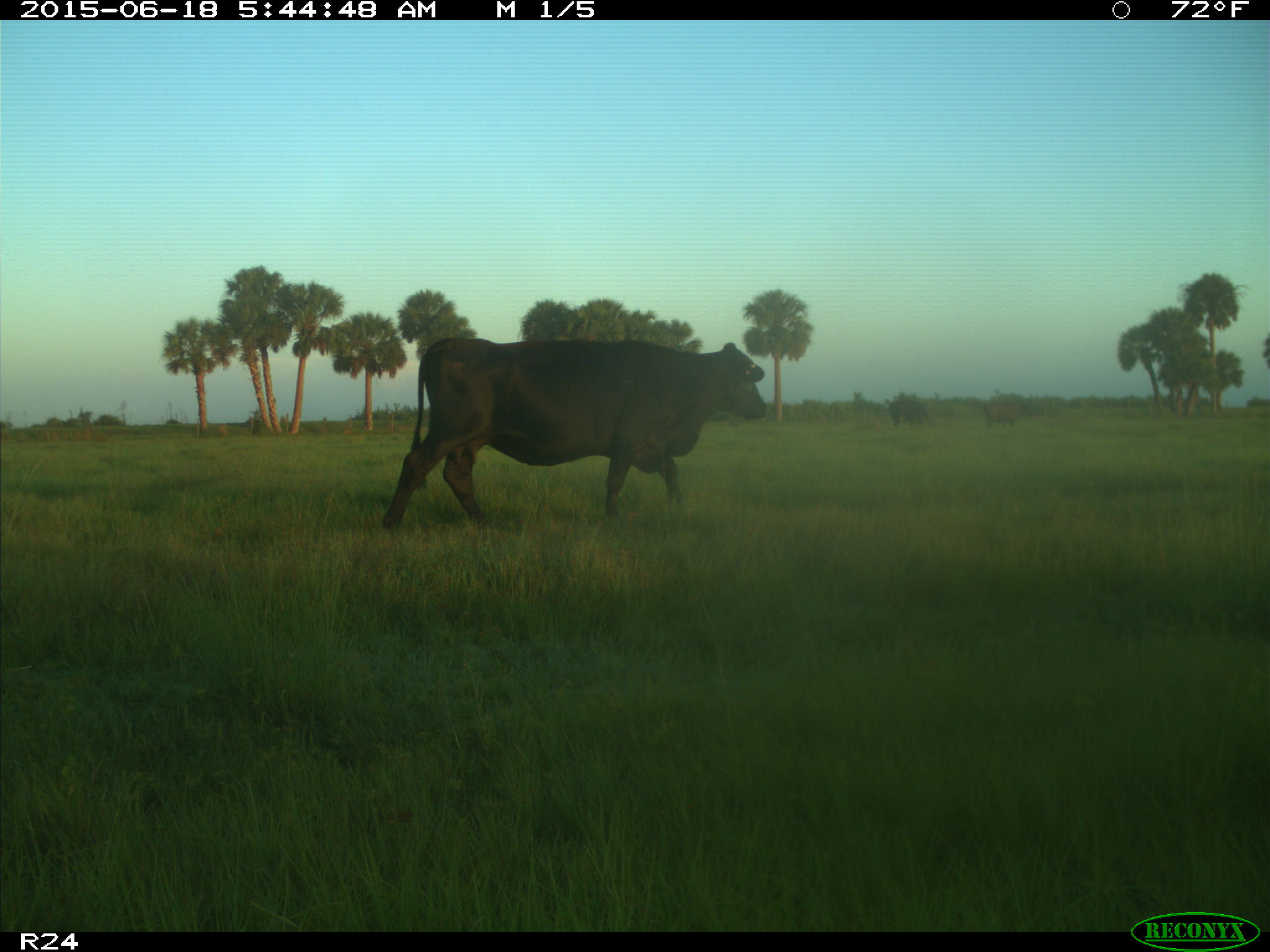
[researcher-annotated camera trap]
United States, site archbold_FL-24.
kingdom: Animalia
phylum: Chordata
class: Mammalia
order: Artiodactyla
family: Bovidae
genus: Bos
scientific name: Bos taurus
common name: domestic cow